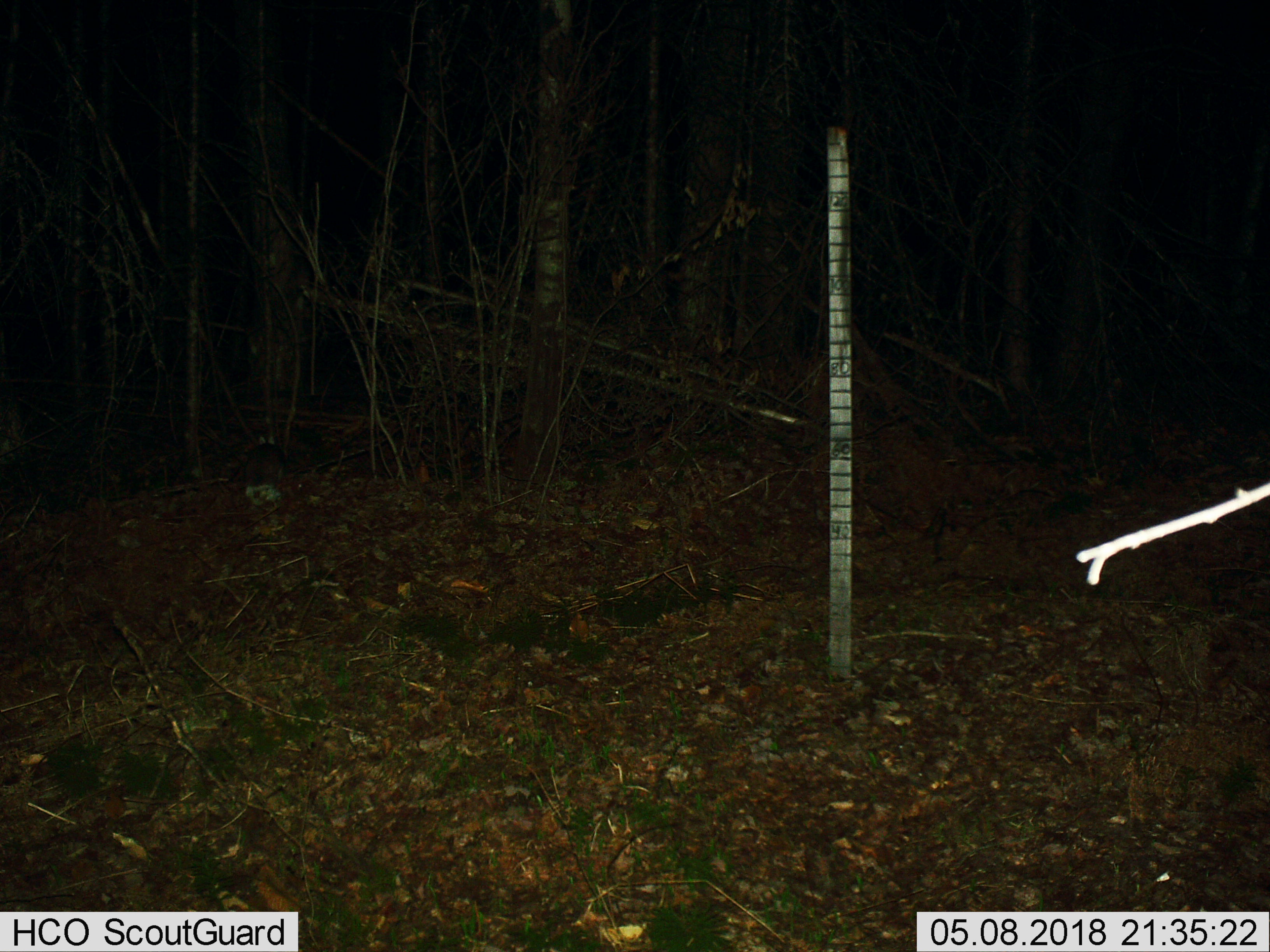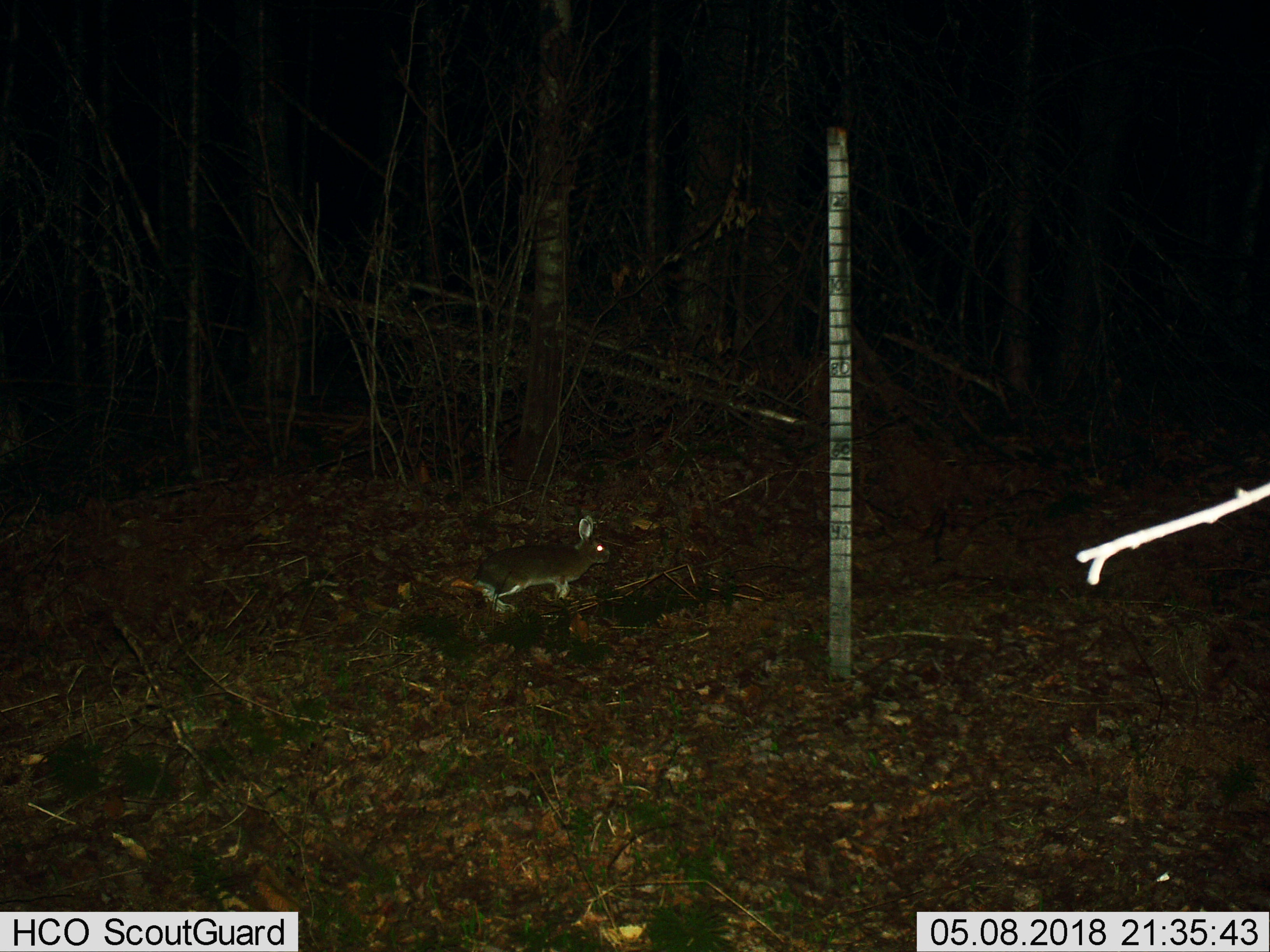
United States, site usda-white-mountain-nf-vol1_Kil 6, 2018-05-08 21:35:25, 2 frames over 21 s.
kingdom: Animalia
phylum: Chordata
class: Mammalia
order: Lagomorpha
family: Leporidae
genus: Lepus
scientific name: Lepus americanus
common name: snowshoe hare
Snowshoe hare (Lepus americanus).